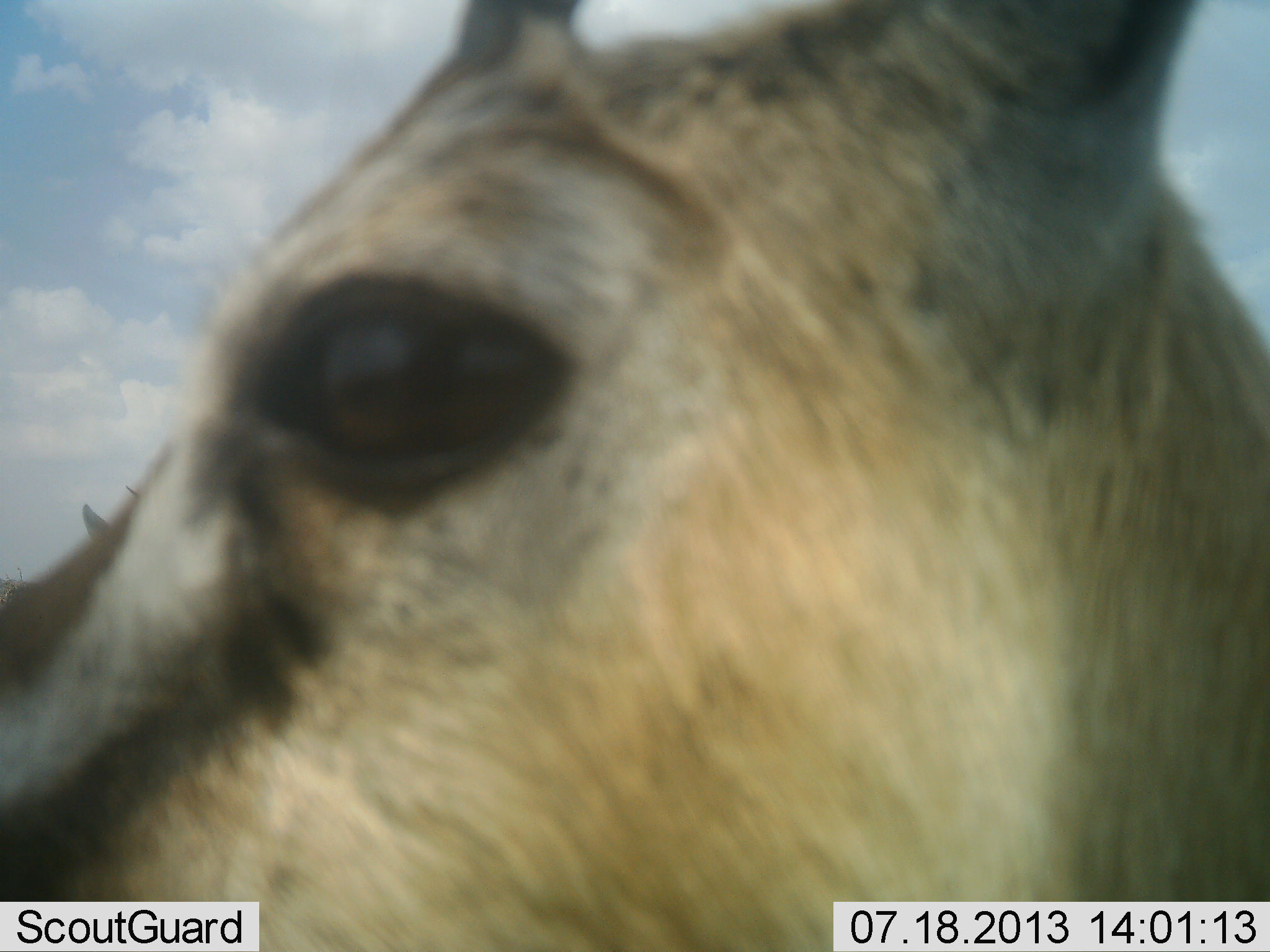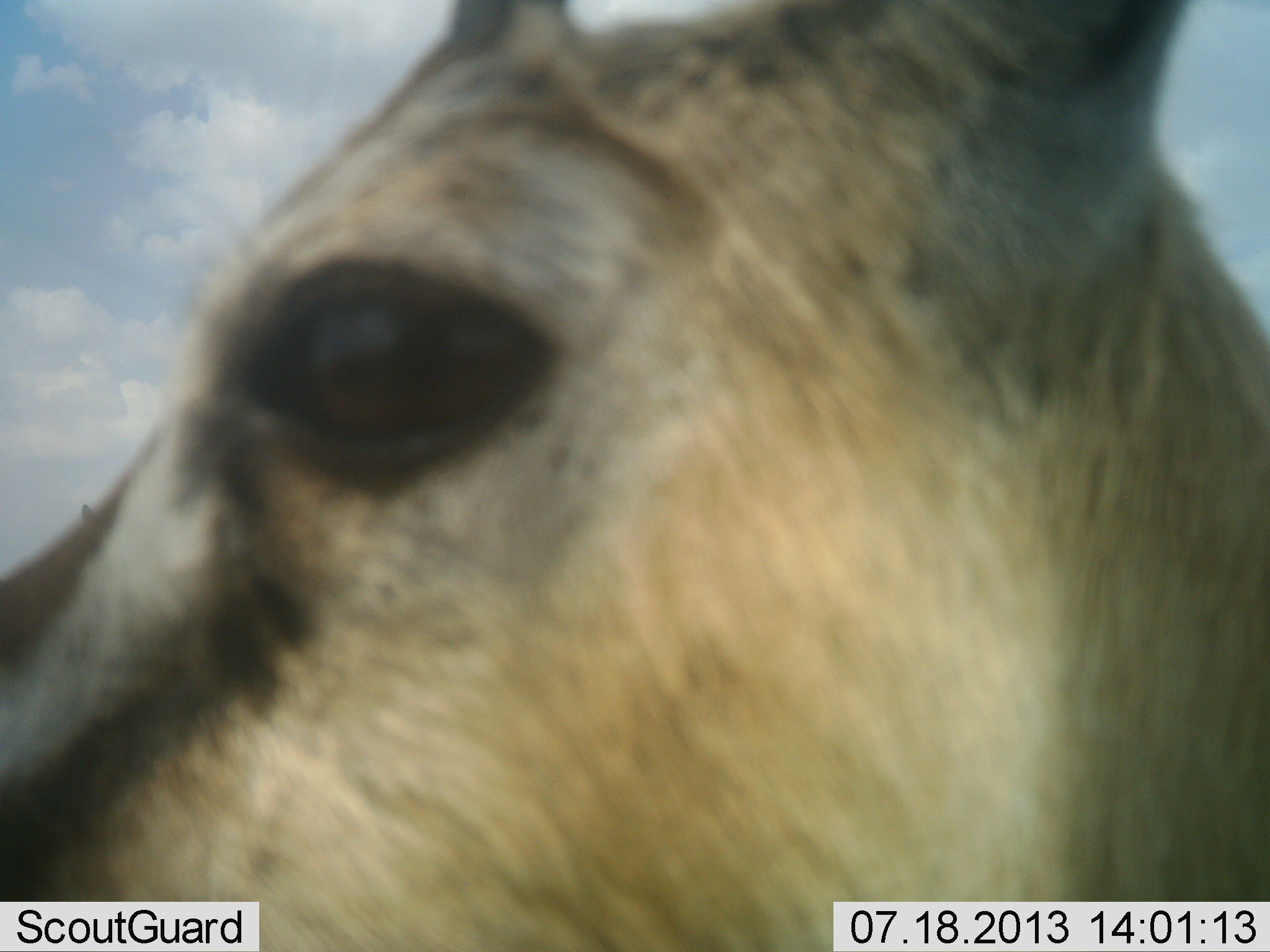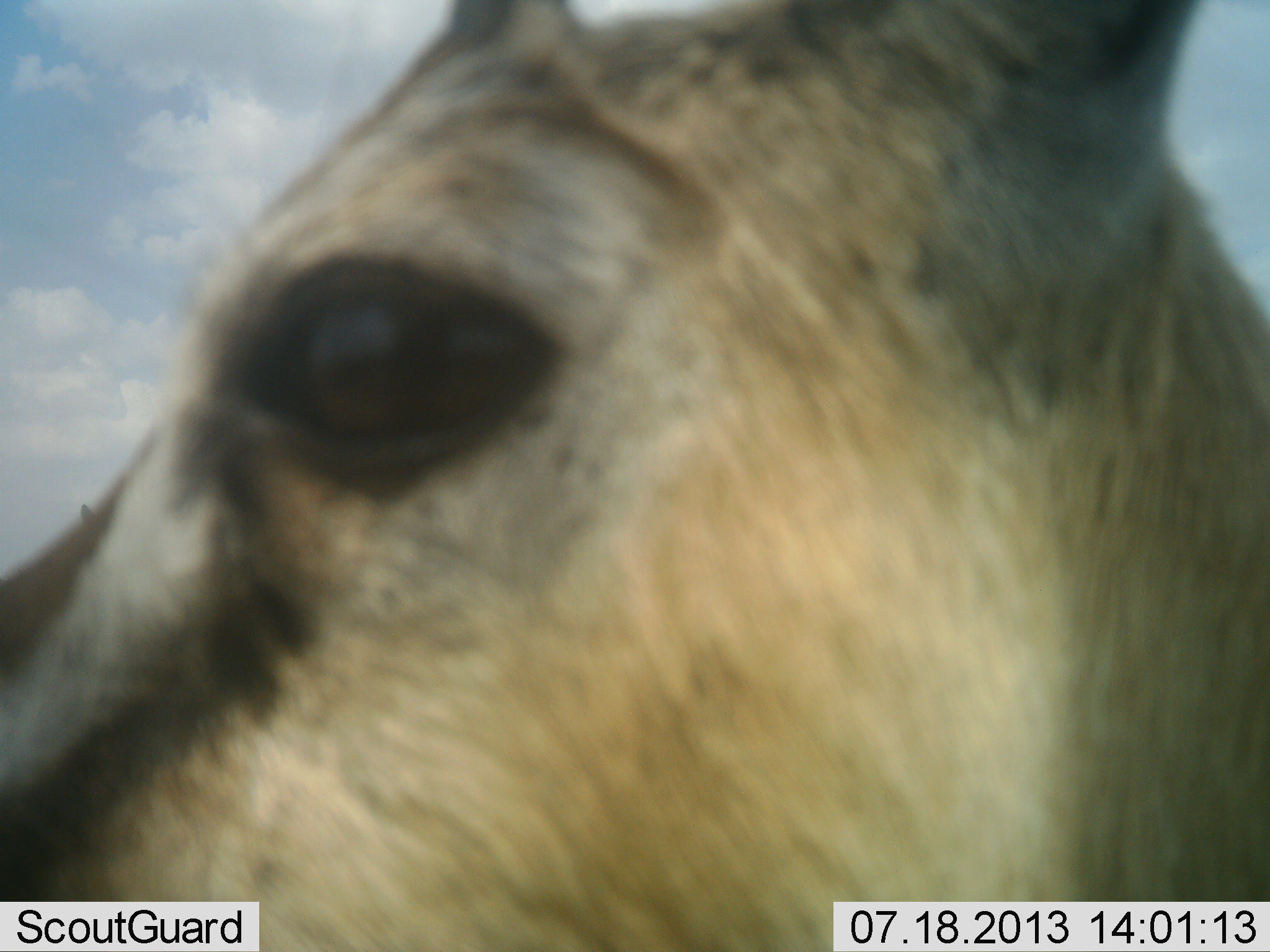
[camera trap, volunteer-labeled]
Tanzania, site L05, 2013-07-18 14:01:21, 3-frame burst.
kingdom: Animalia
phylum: Chordata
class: Mammalia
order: Artiodactyla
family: Bovidae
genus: Eudorcas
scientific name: Eudorcas thomsonii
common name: thomson's gazelle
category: gazellethomsons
Gazellethomsons (thomson's gazelle) (Eudorcas thomsonii), count 1. Behavior (volunteer vote fractions): standing 90%, resting 10%, moving 0%, interacting 0%. Young present (vote fraction): 0%. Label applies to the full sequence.